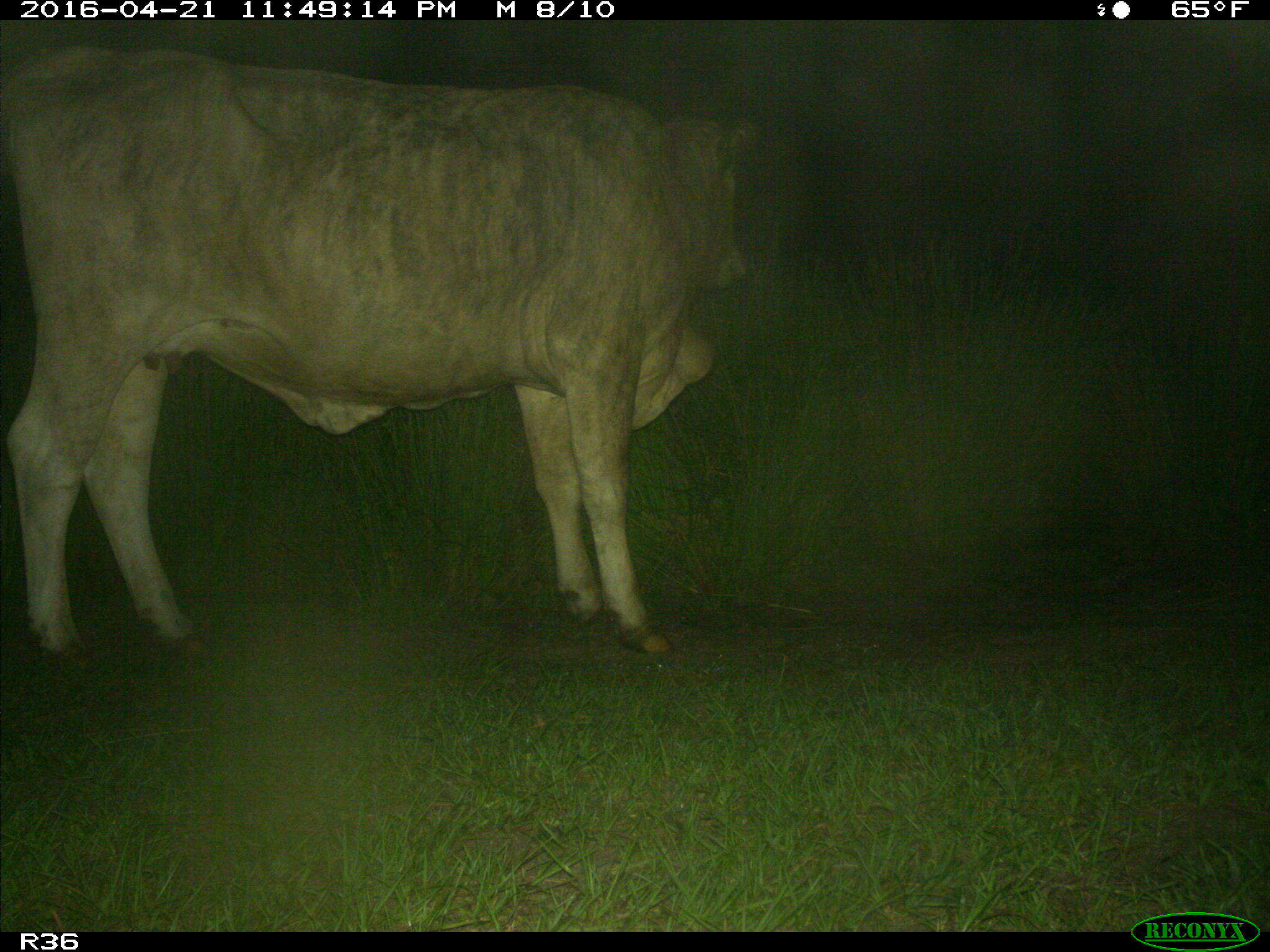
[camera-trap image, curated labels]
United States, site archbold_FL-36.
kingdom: Animalia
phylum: Chordata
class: Mammalia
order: Artiodactyla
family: Bovidae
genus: Bos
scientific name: Bos taurus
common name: domestic cow